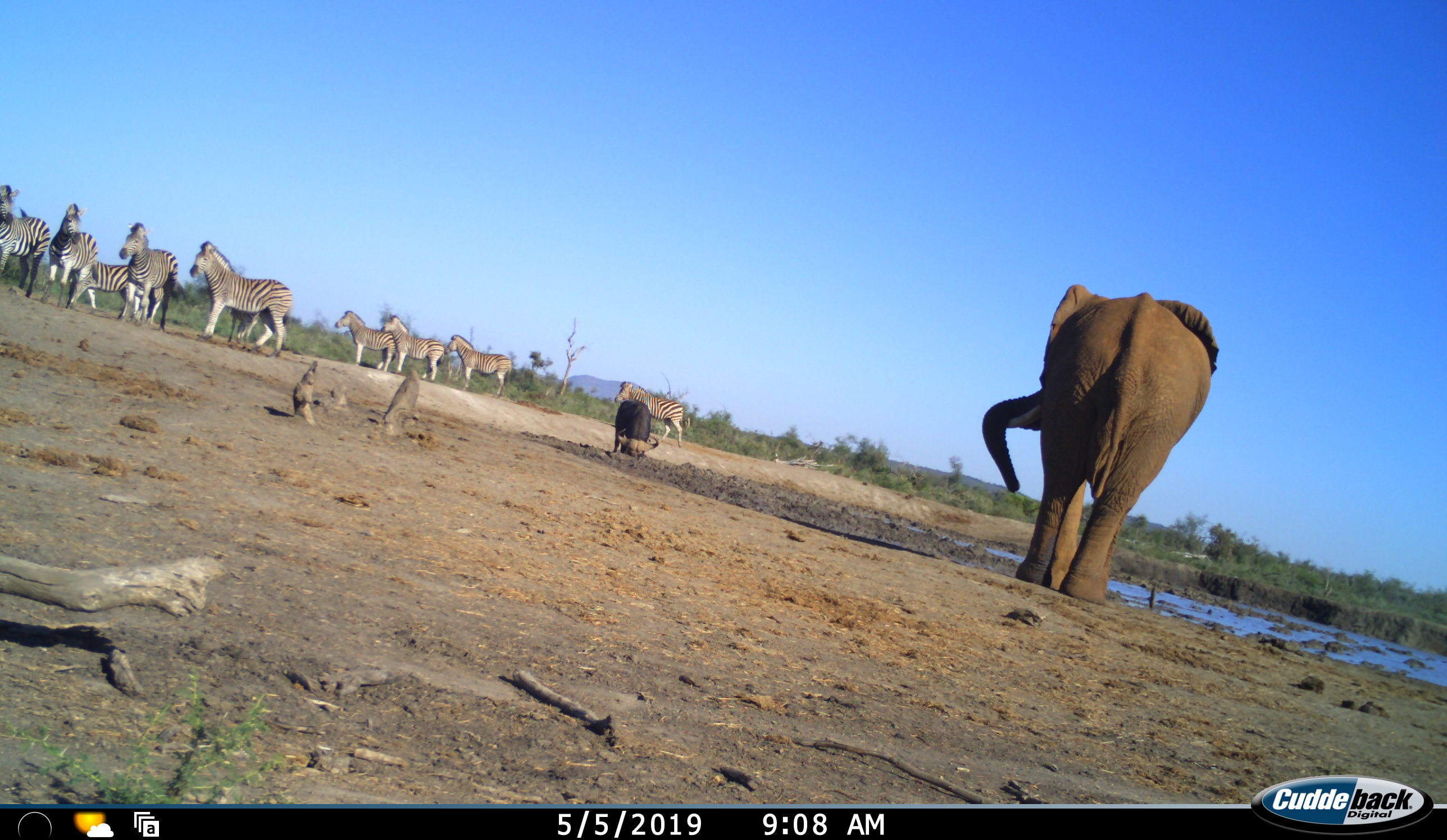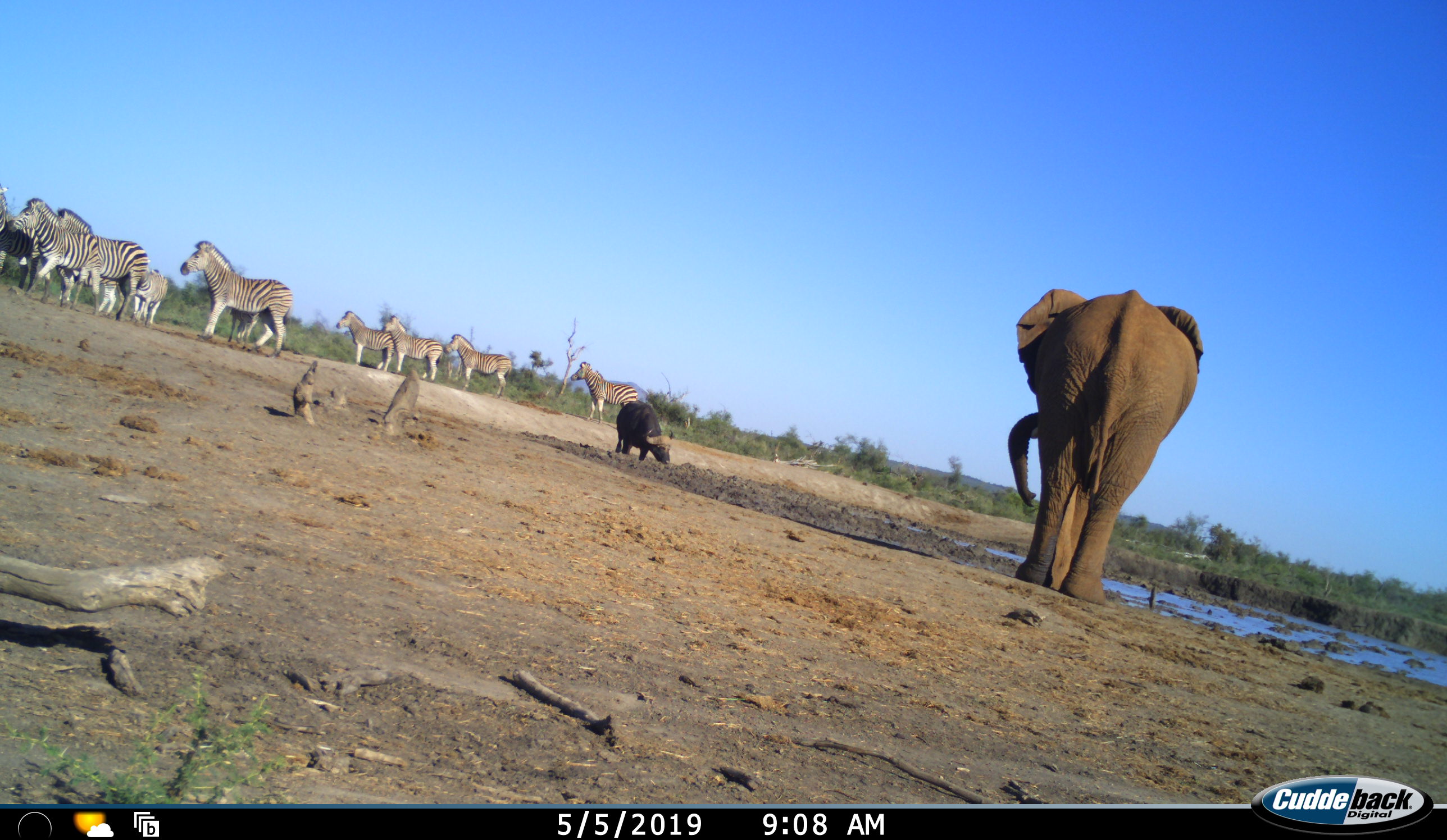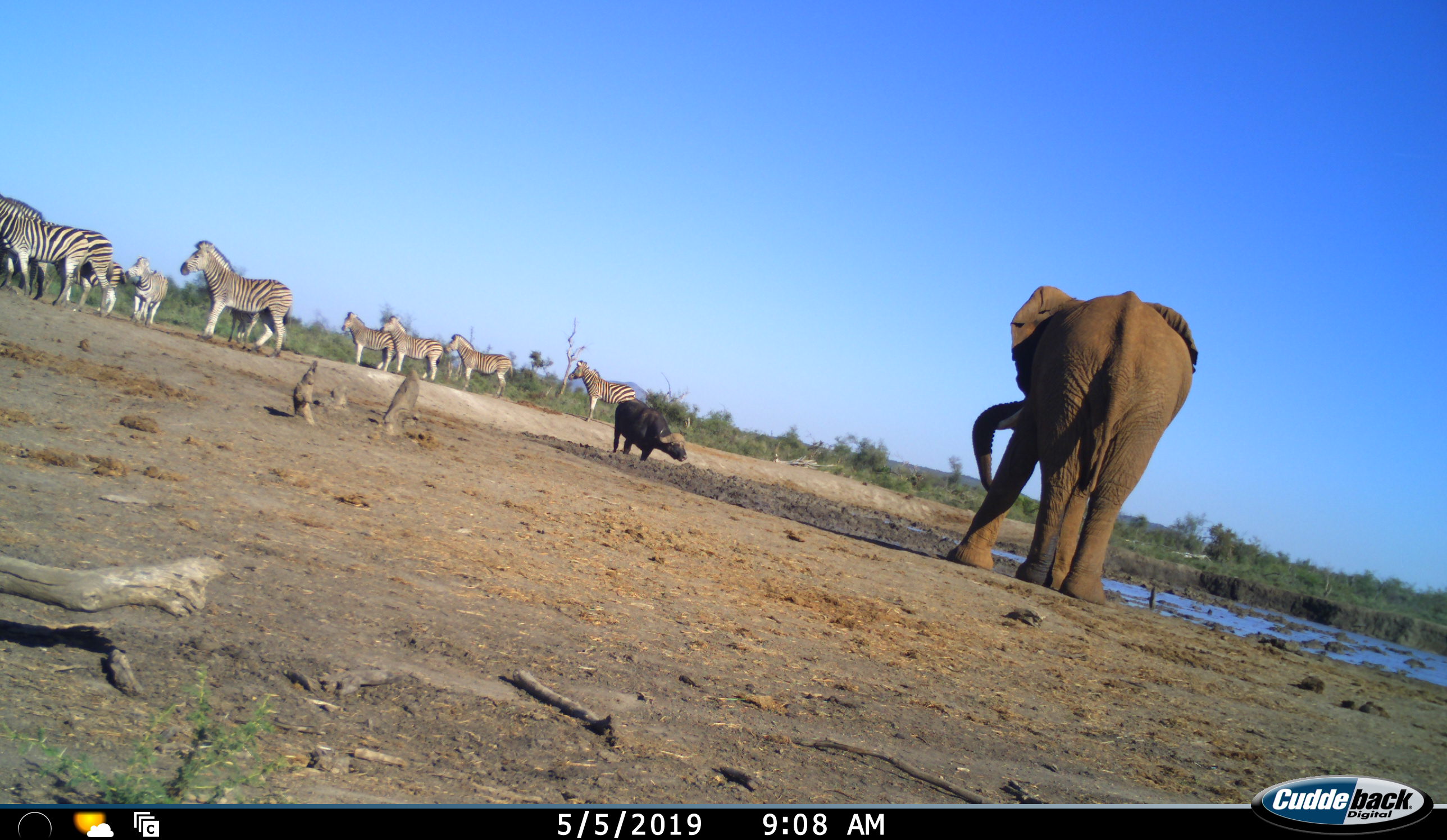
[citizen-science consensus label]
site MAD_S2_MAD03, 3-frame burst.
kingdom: Animalia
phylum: Chordata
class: Mammalia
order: Artiodactyla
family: Bovidae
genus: Syncerus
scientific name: Syncerus caffer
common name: african buffalo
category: buffalo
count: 1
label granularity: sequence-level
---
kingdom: Animalia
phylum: Chordata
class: Mammalia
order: Proboscidea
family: Elephantidae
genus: Loxodonta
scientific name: Loxodonta africana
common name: african bush elephant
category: elephant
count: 1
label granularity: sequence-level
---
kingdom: Animalia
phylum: Chordata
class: Mammalia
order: Perissodactyla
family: Equidae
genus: Equus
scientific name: Equus quagga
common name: plains zebra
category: zebraplains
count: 10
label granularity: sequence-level